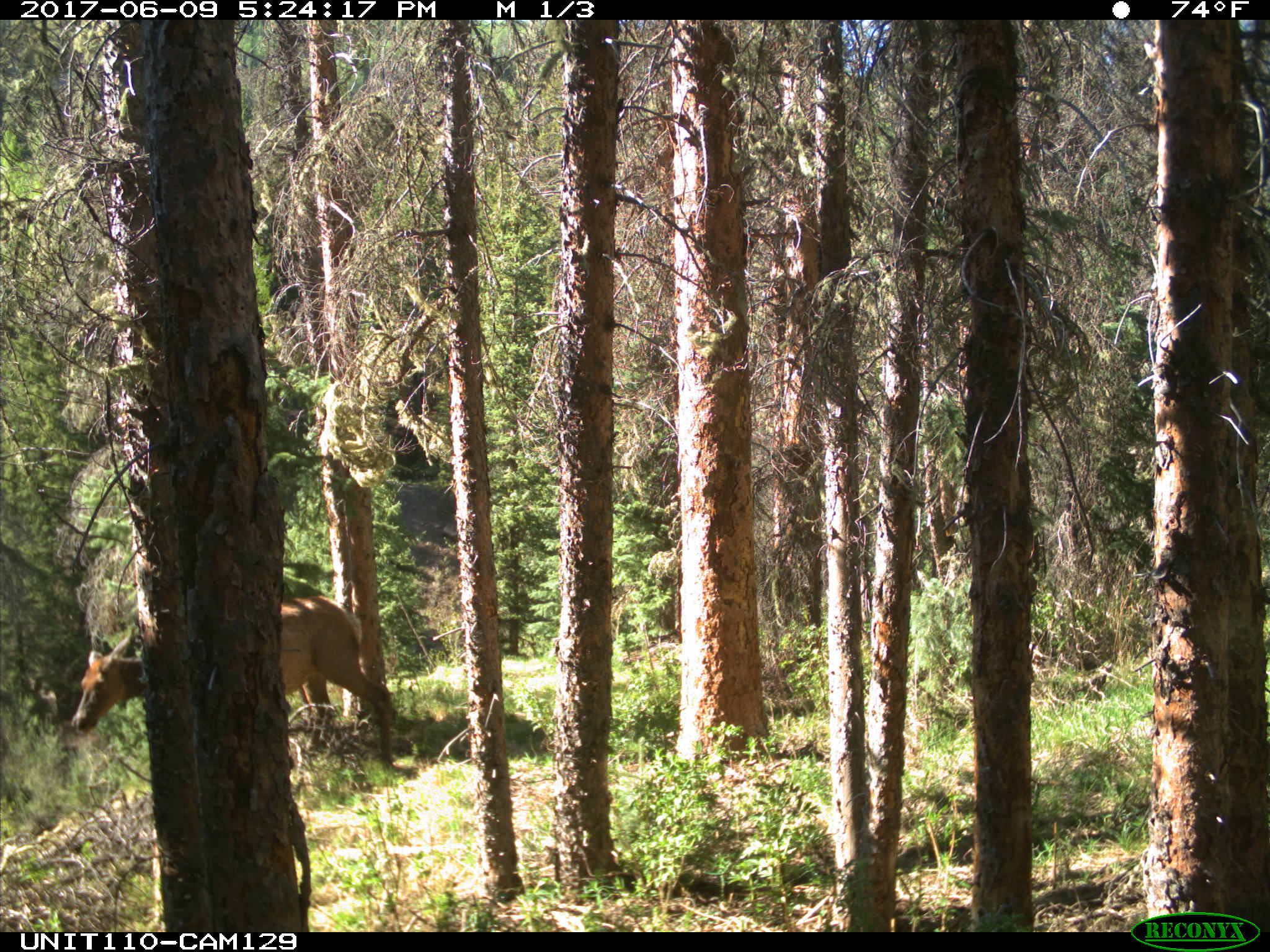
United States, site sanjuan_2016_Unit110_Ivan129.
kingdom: Animalia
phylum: Chordata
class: Mammalia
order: Artiodactyla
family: Cervidae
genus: Cervus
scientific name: Cervus elaphus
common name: red deer